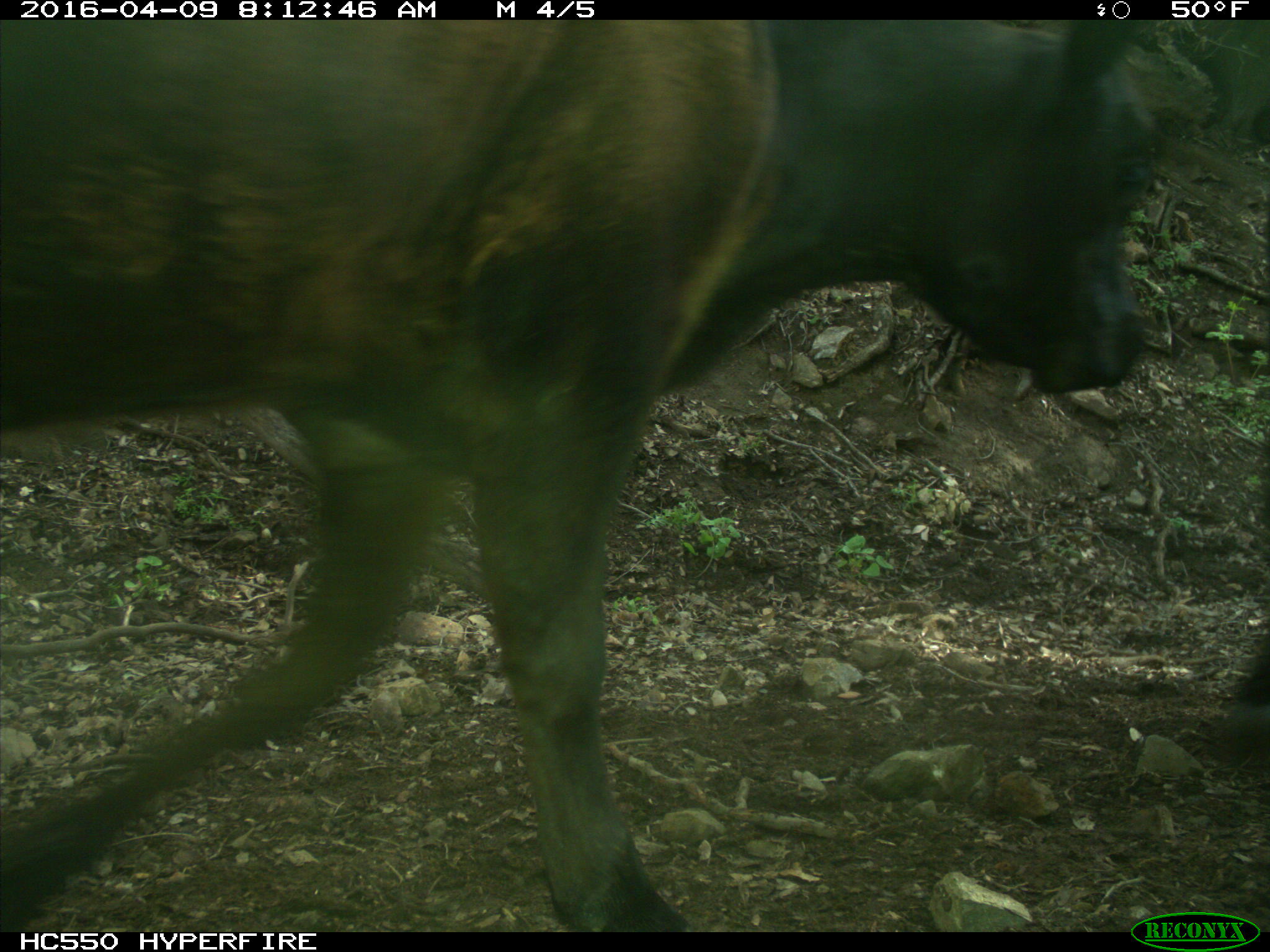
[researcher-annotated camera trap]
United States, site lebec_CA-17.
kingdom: Animalia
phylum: Chordata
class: Mammalia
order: Artiodactyla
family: Bovidae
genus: Bos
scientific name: Bos taurus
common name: domestic cow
Bos taurus (domestic cow).